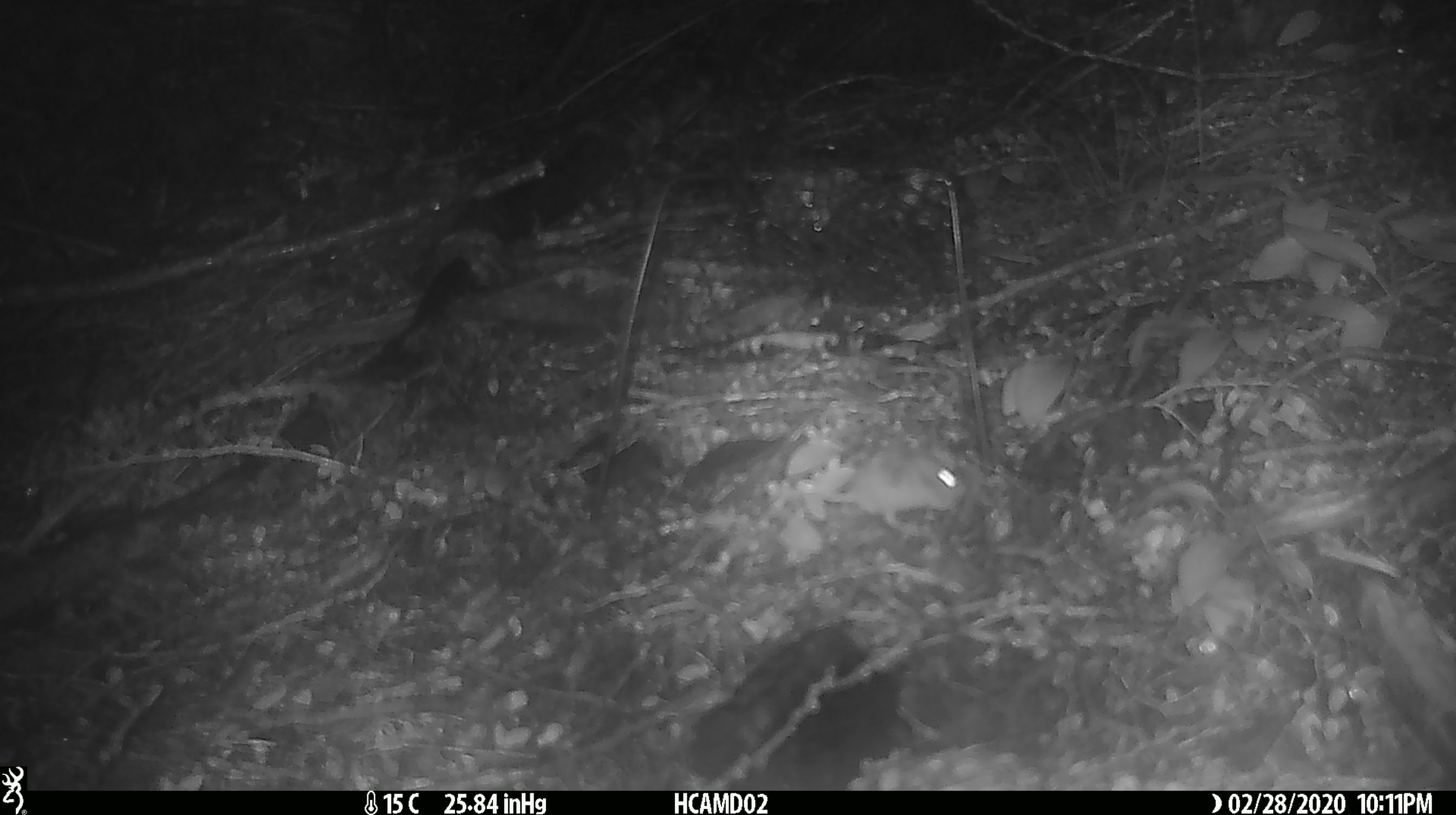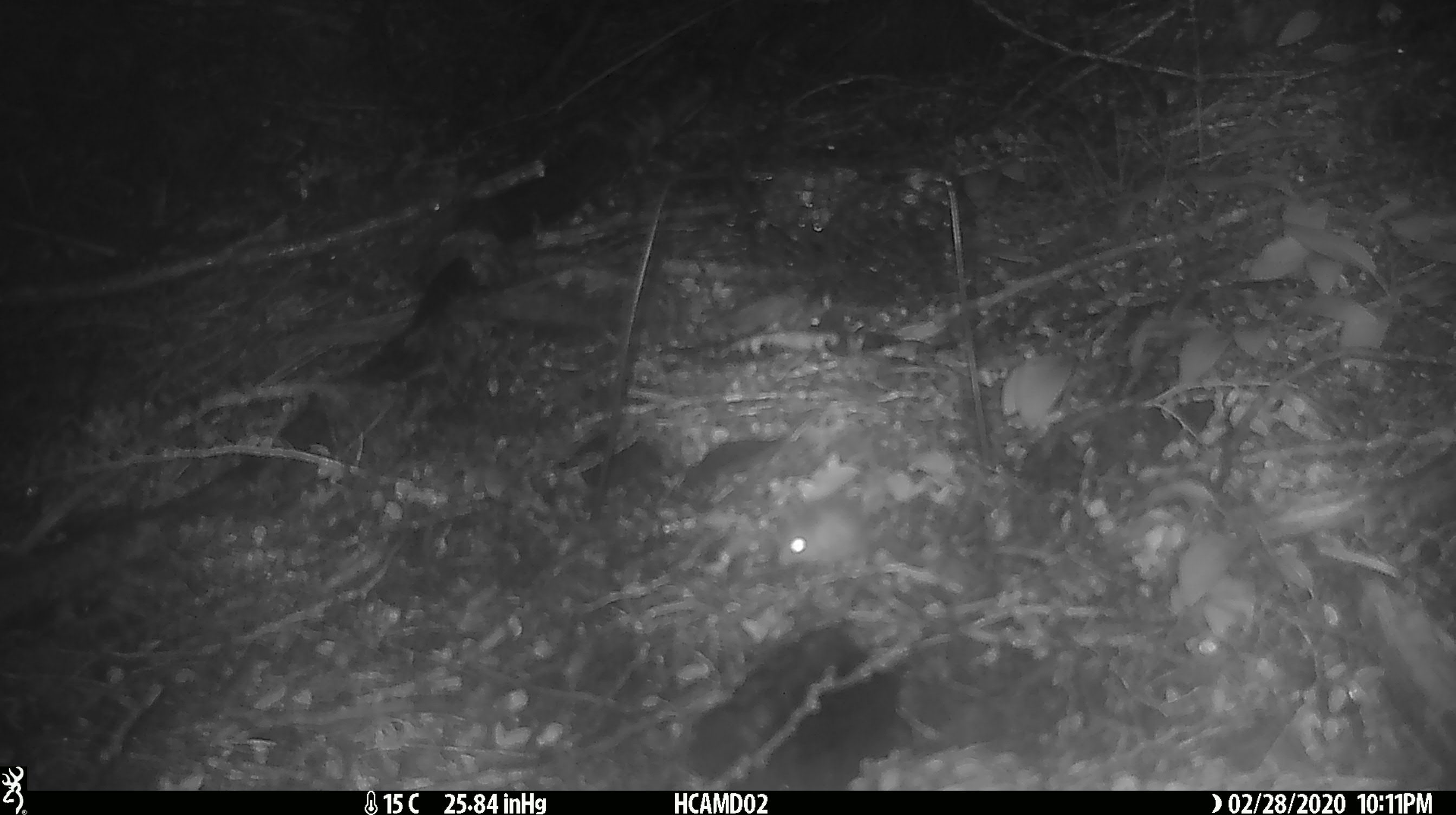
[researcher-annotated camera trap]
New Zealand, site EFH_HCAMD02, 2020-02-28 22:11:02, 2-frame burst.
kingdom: Animalia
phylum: Chordata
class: Mammalia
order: Rodentia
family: Muridae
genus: Mus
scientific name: Mus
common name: mouse